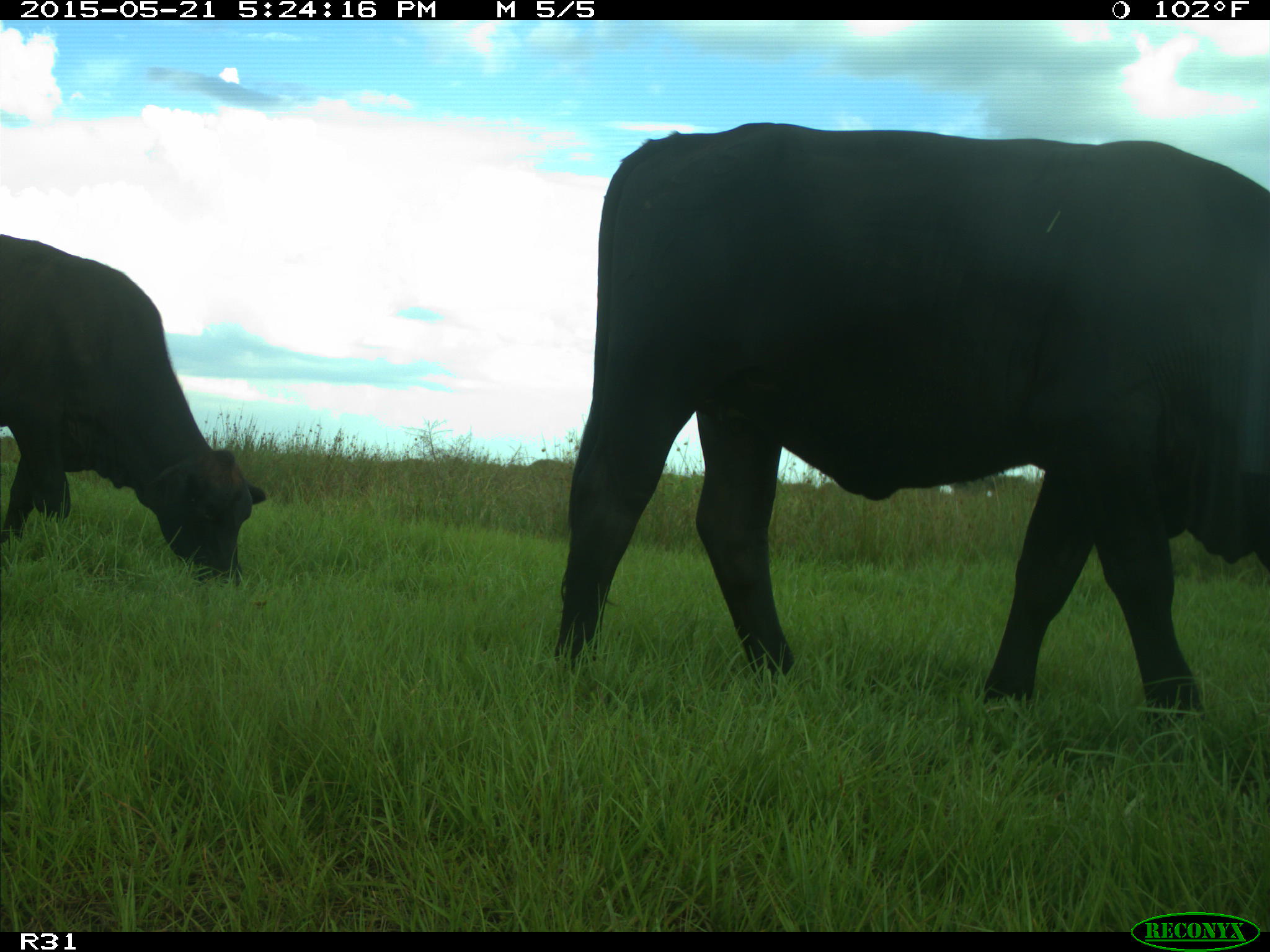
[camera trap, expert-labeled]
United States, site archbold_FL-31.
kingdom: Animalia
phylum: Chordata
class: Mammalia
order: Artiodactyla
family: Bovidae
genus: Bos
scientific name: Bos taurus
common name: domestic cow